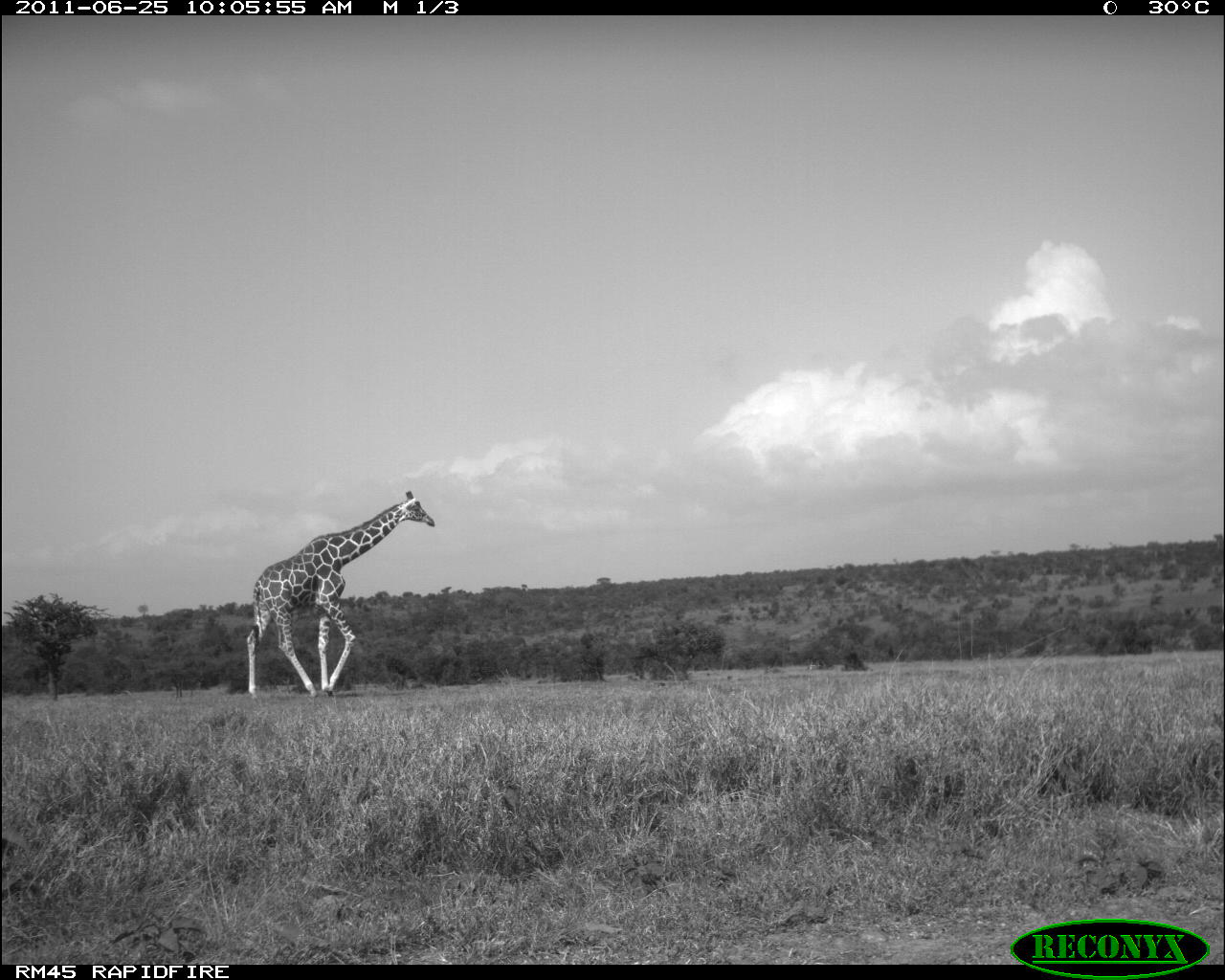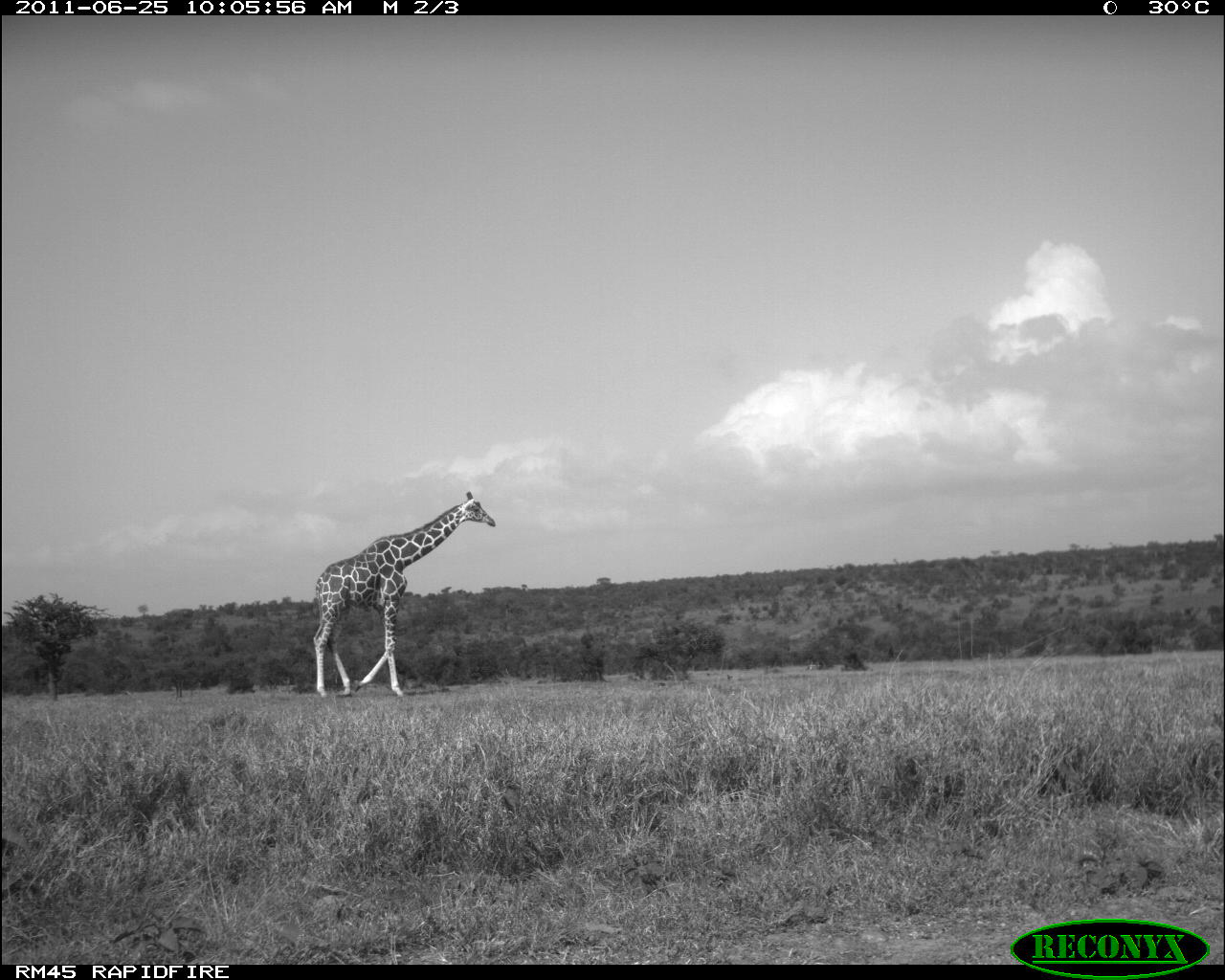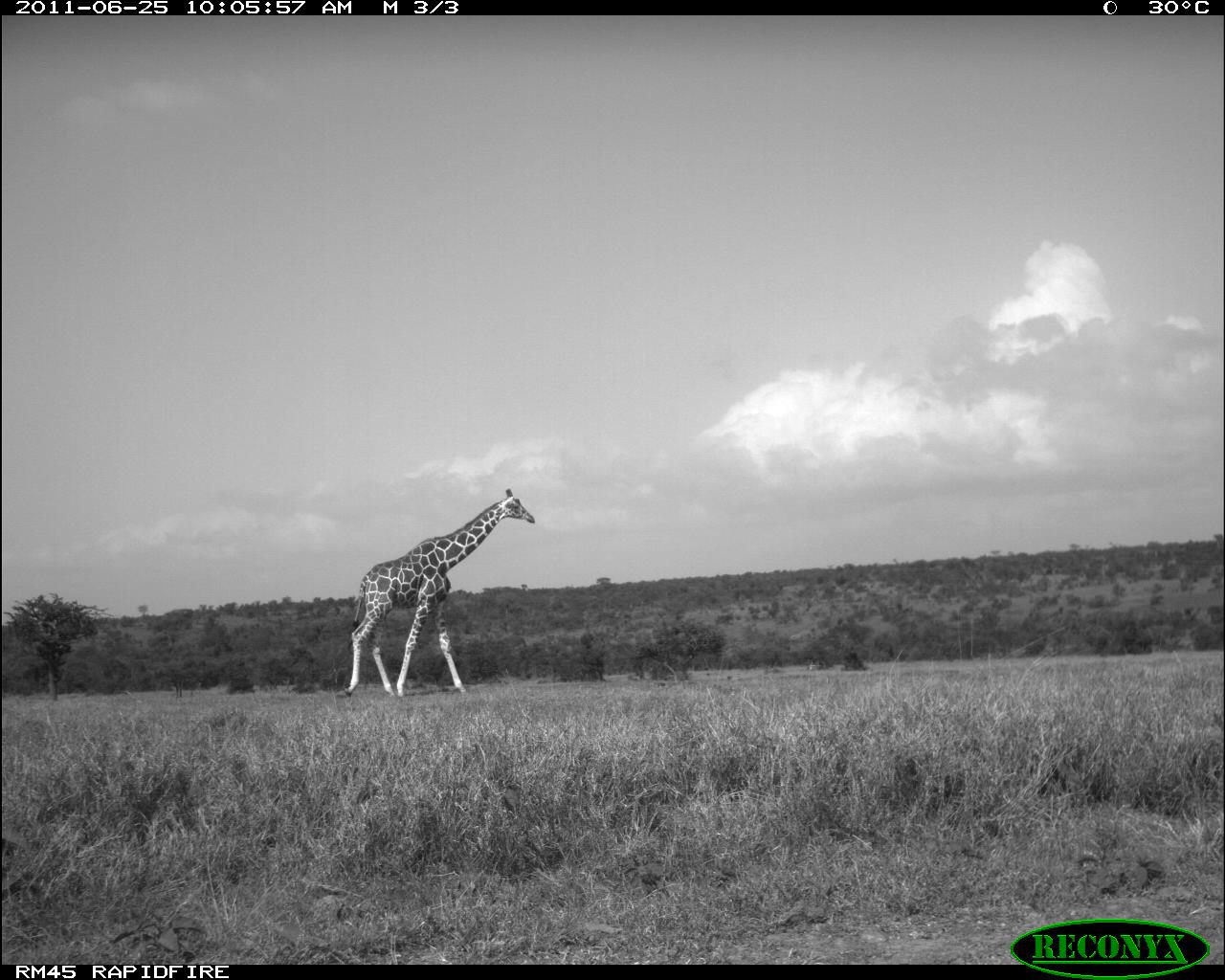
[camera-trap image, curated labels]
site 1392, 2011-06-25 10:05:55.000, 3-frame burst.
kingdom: Animalia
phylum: Chordata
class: Mammalia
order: Artiodactyla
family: Giraffidae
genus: Giraffa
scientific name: Giraffa camelopardalis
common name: giraffe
Giraffa camelopardalis (giraffe), count 1.